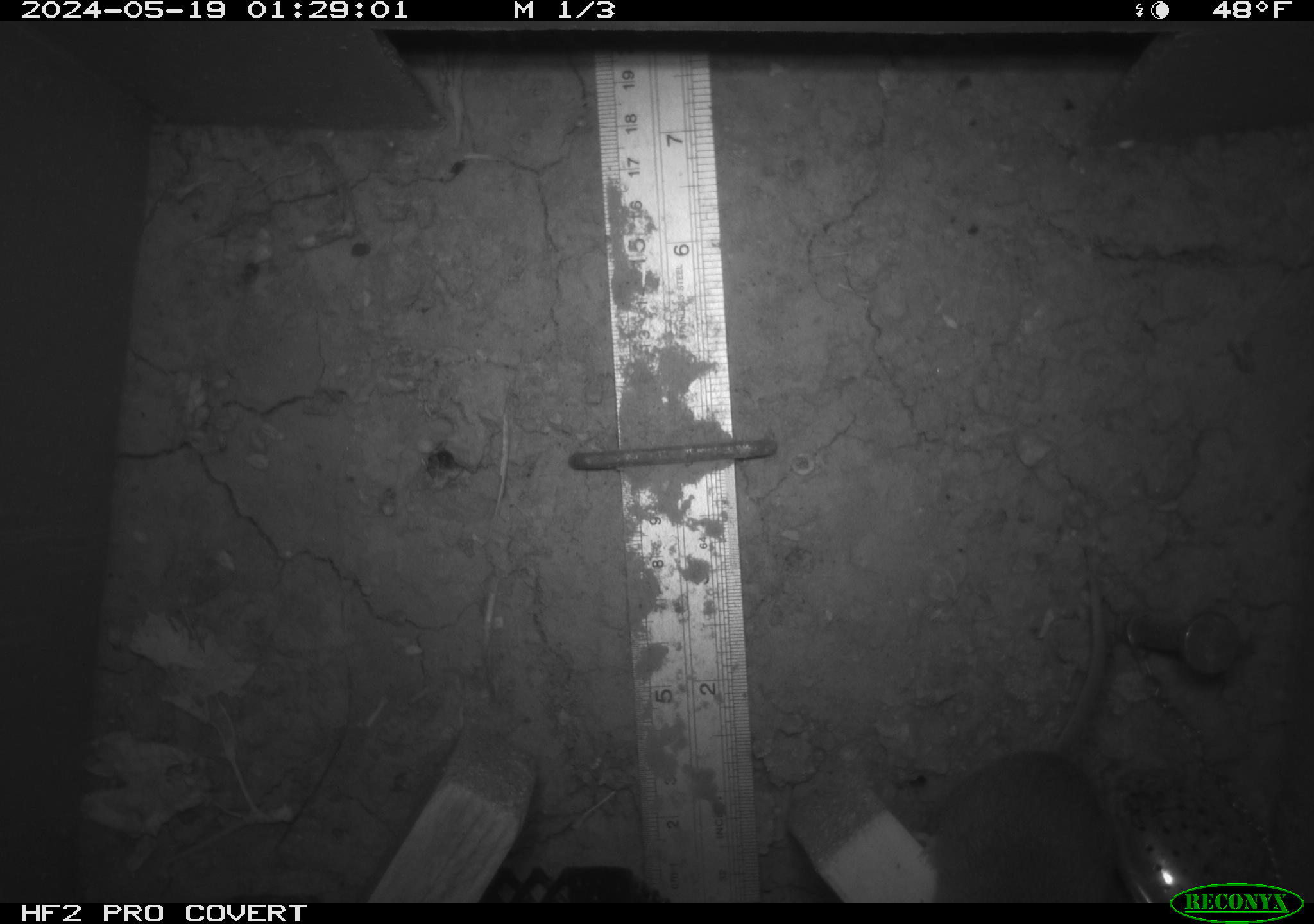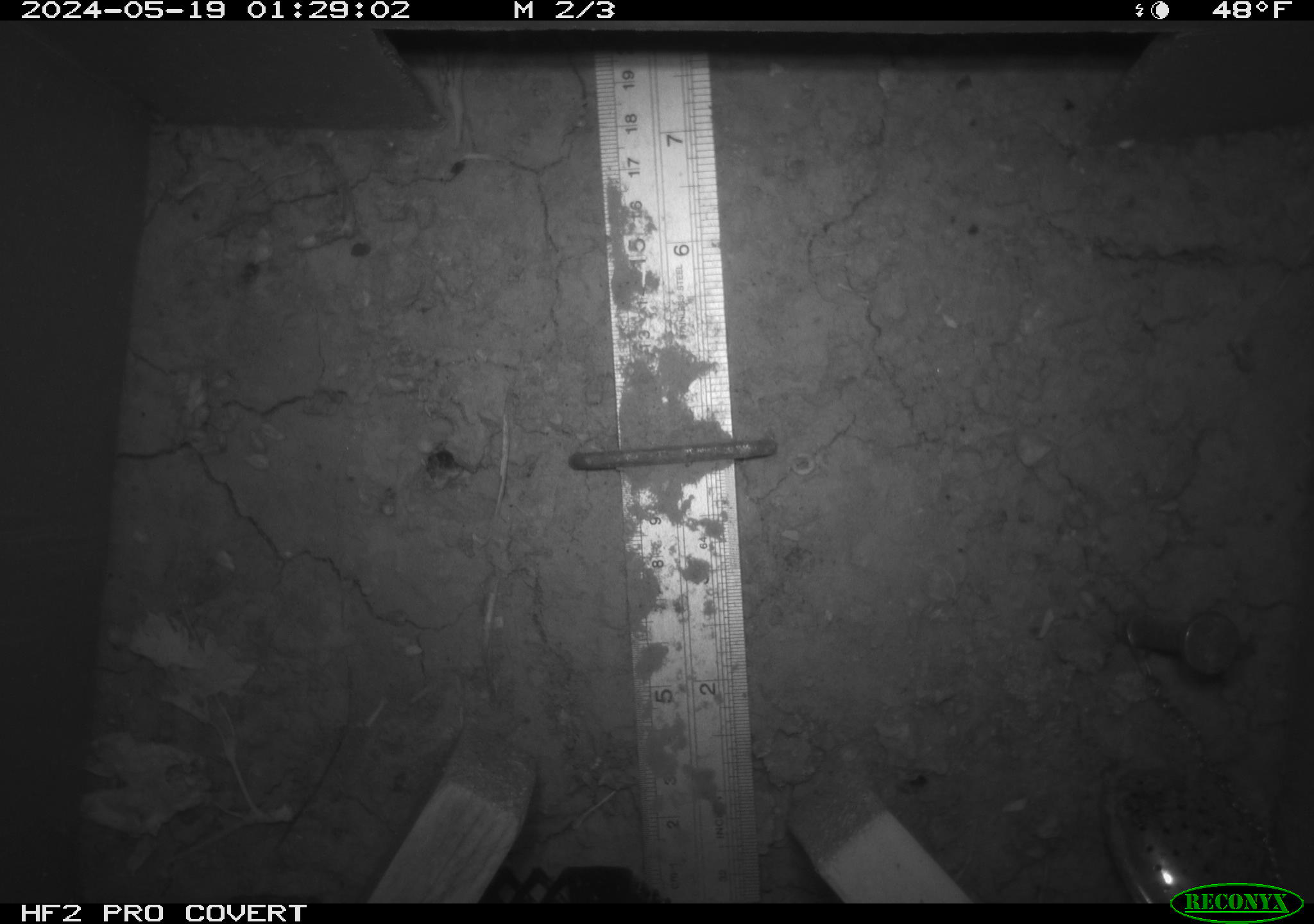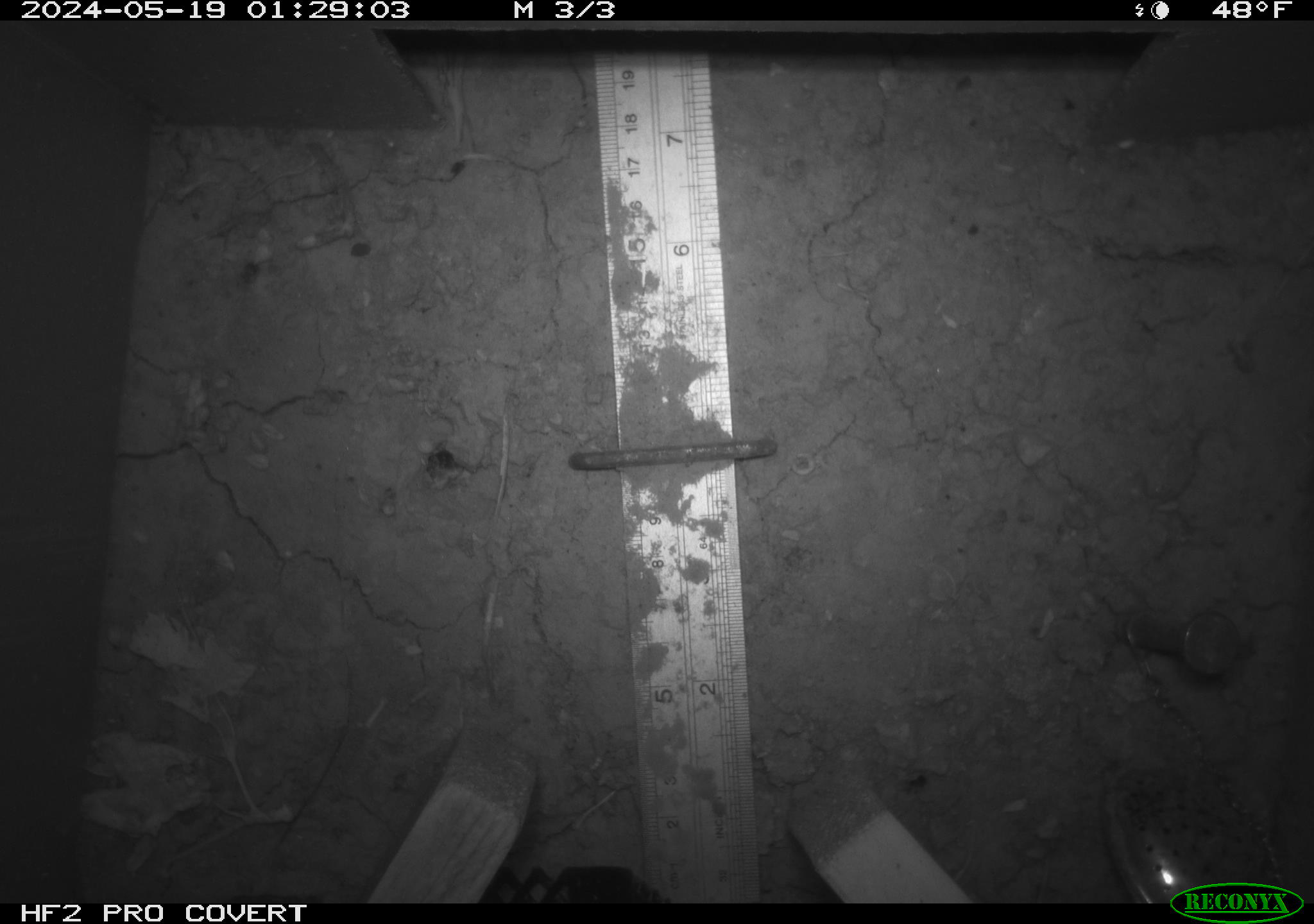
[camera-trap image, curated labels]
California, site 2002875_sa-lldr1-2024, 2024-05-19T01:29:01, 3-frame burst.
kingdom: Animalia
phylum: Chordata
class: Mammalia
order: Rodentia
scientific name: Rodentia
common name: rodent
Rodent (Rodentia).